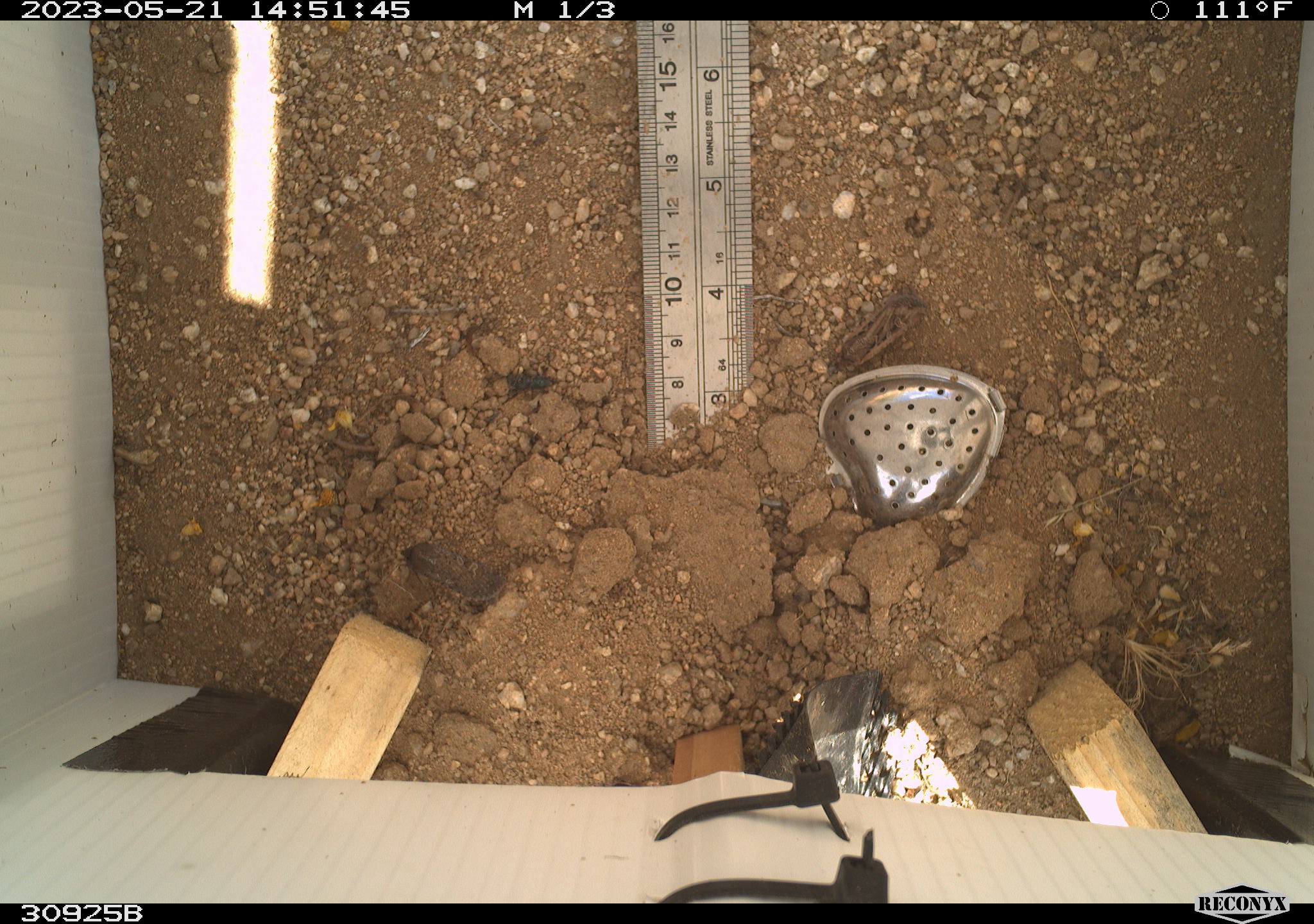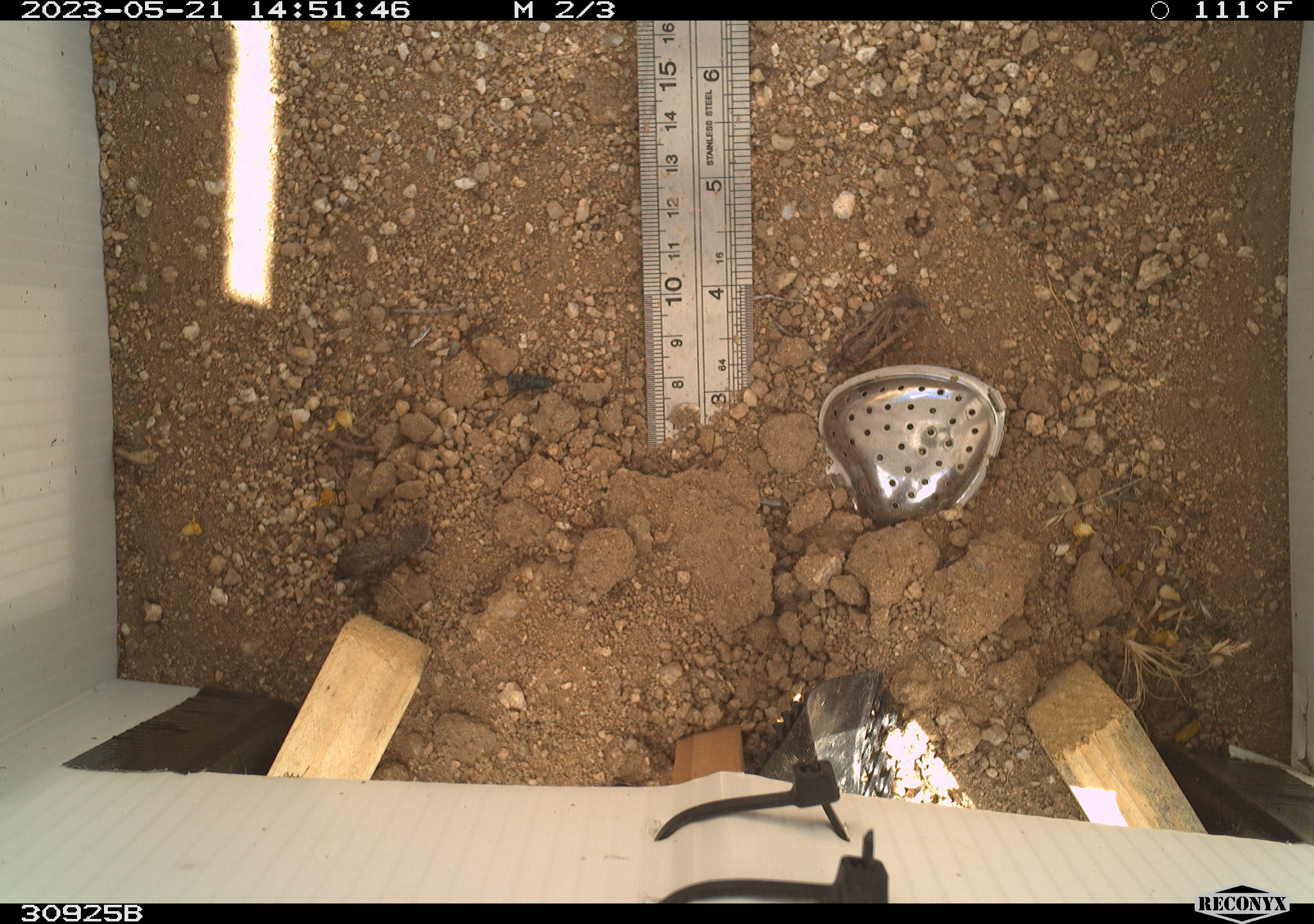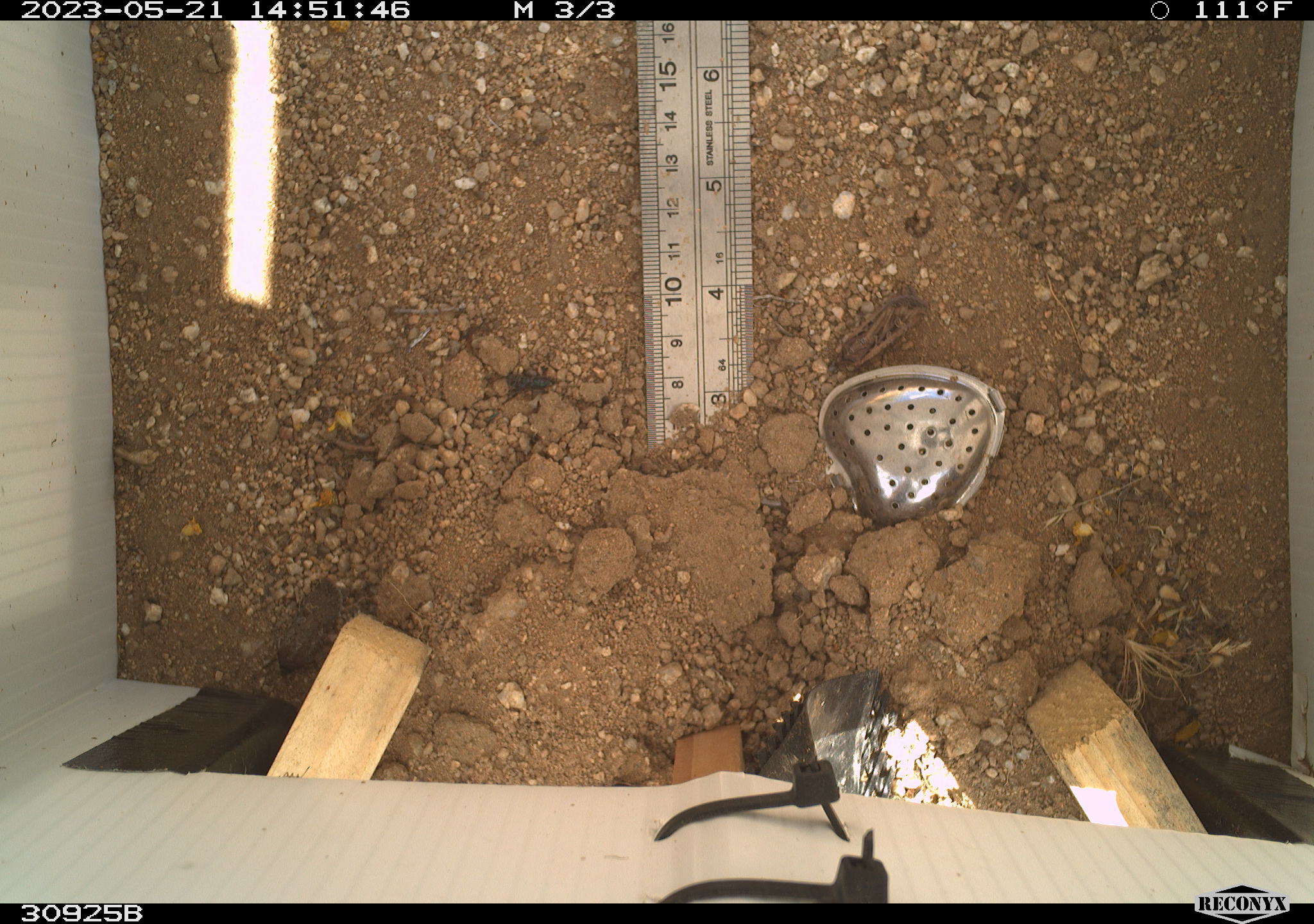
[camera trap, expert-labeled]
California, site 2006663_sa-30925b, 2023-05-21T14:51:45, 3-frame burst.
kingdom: Animalia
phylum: Arthropoda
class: Insecta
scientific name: Insecta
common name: insect